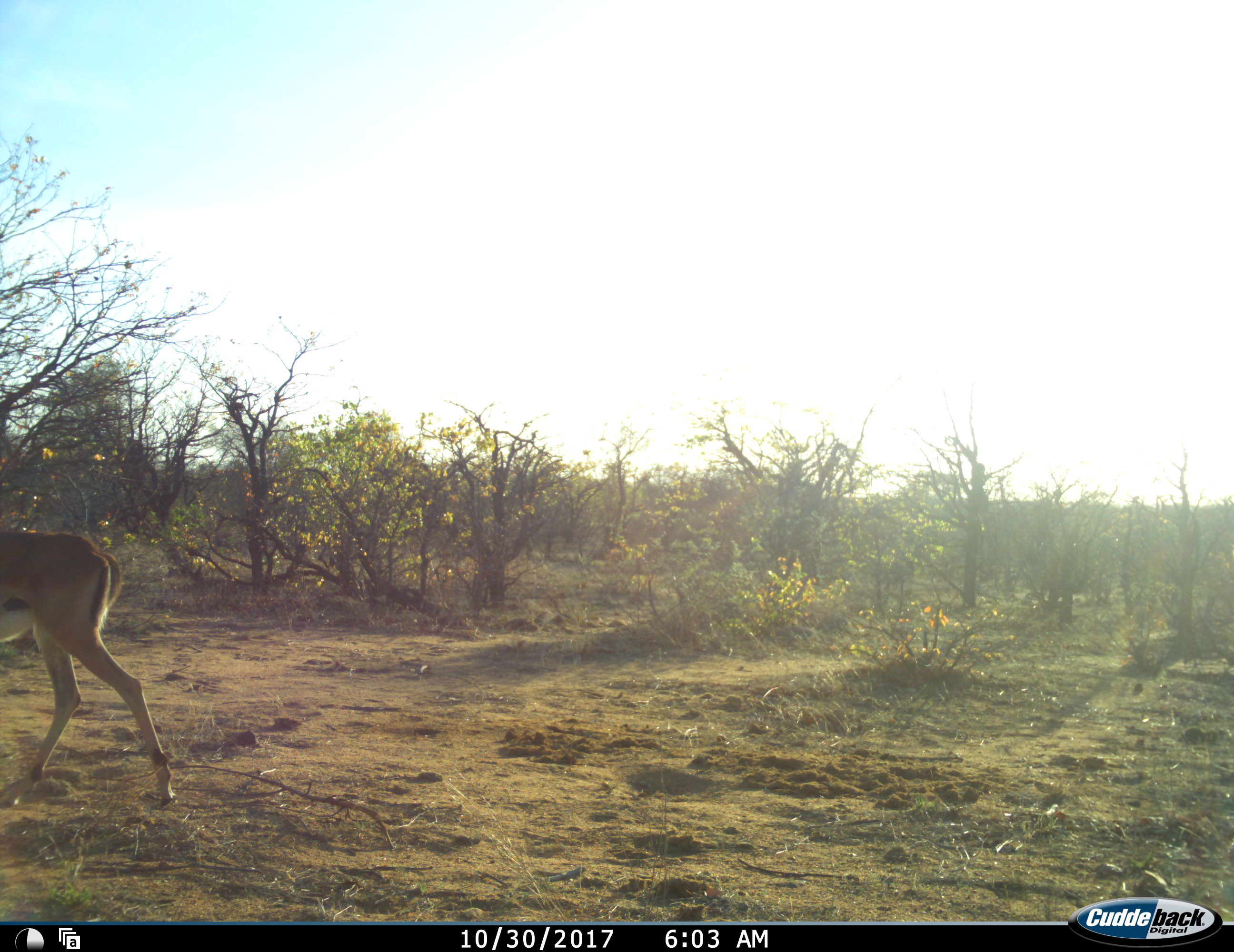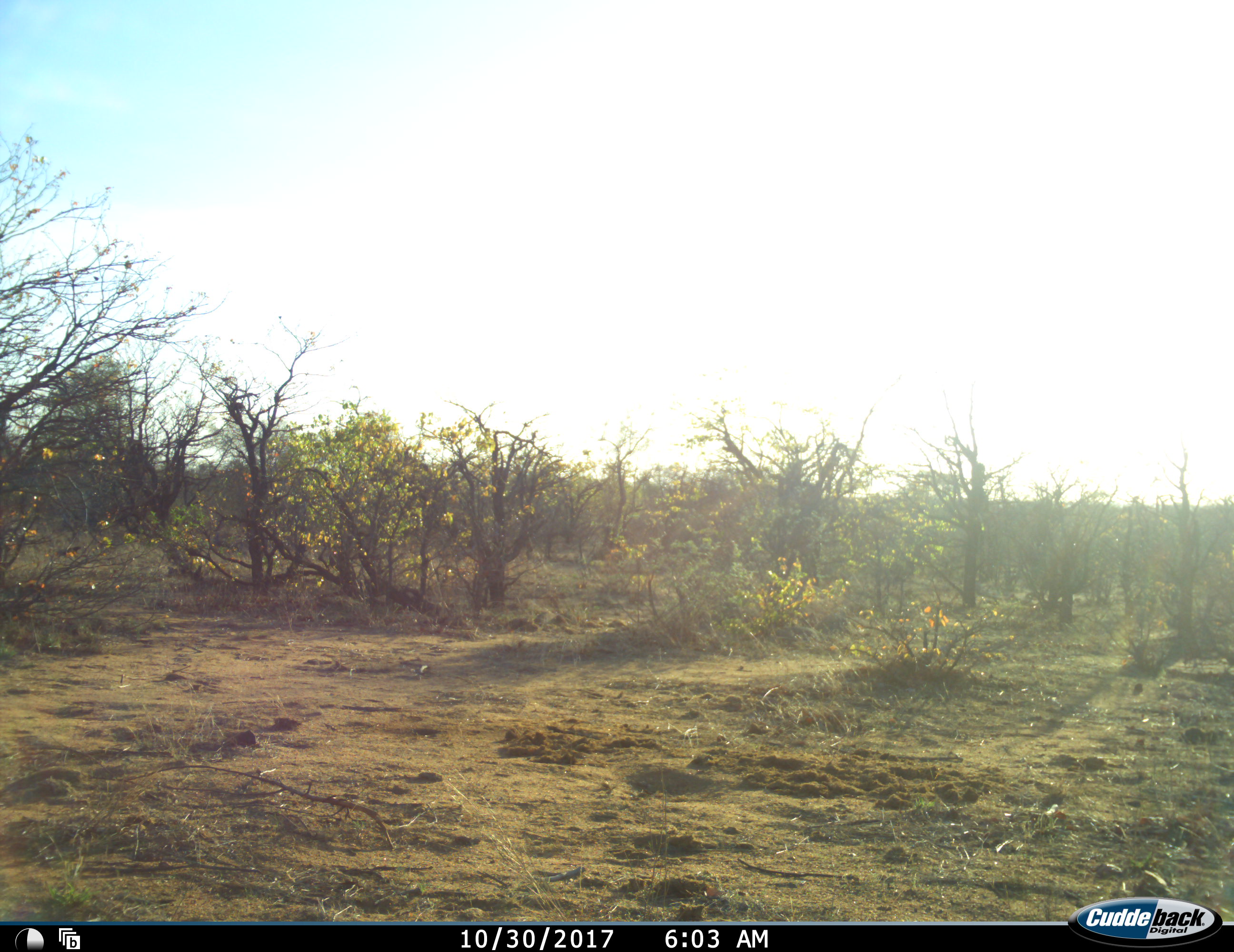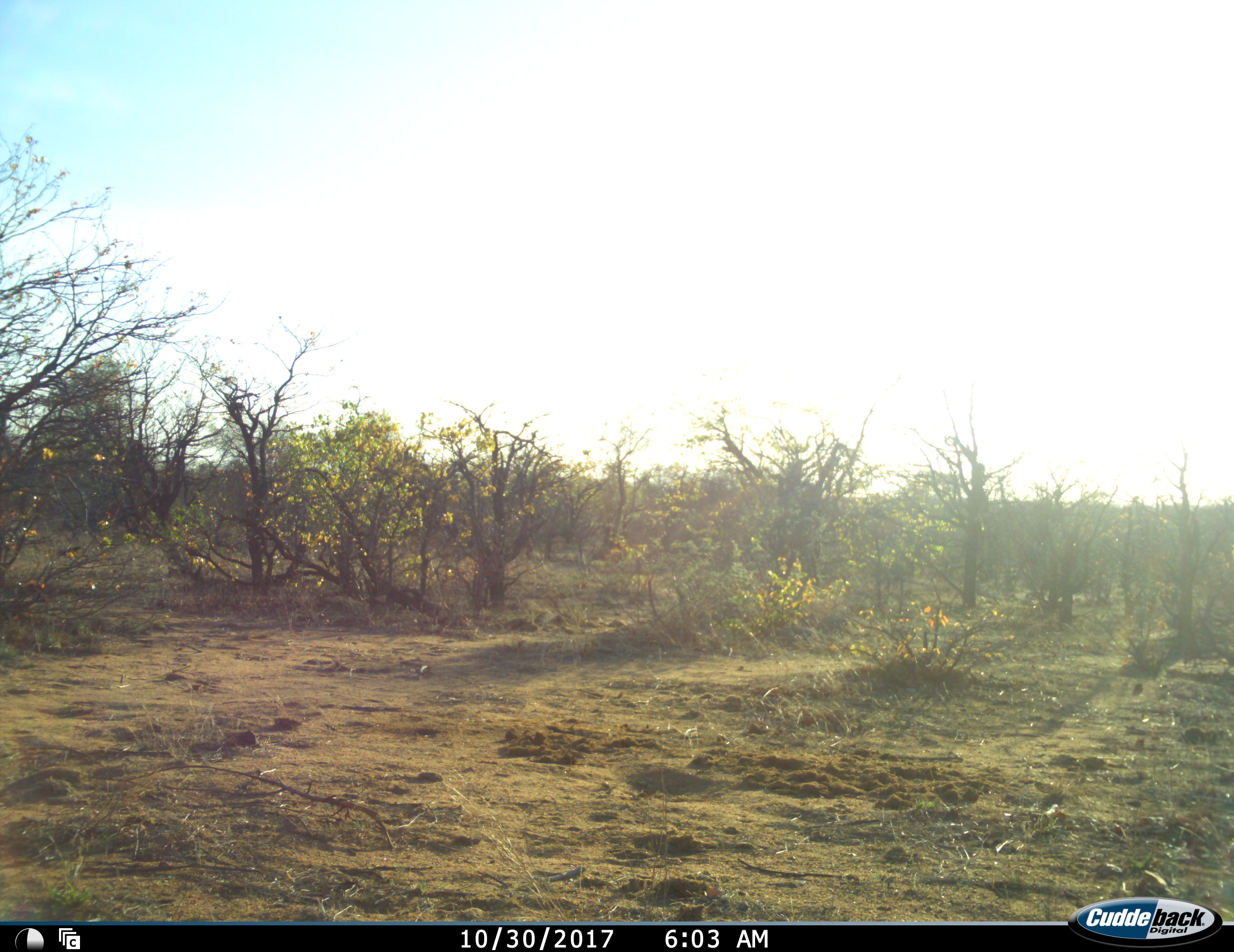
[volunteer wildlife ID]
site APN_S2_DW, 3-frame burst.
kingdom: Animalia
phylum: Chordata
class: Mammalia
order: Artiodactyla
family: Bovidae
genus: Aepyceros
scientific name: Aepyceros melampus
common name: impala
Impala (Aepyceros melampus), count 1. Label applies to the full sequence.